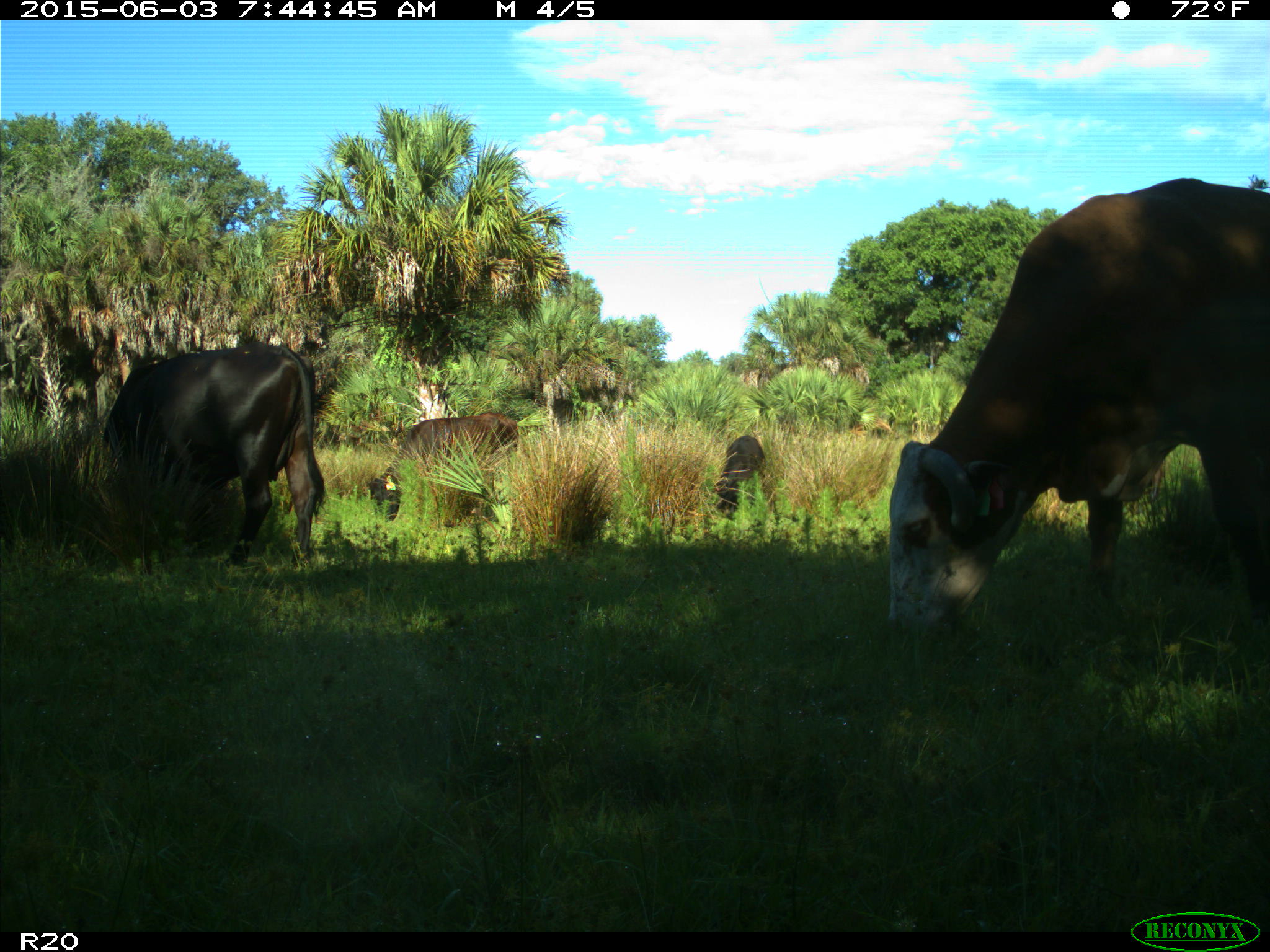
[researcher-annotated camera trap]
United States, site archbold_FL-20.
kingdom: Animalia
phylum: Chordata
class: Mammalia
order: Artiodactyla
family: Bovidae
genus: Bos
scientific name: Bos taurus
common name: domestic cow